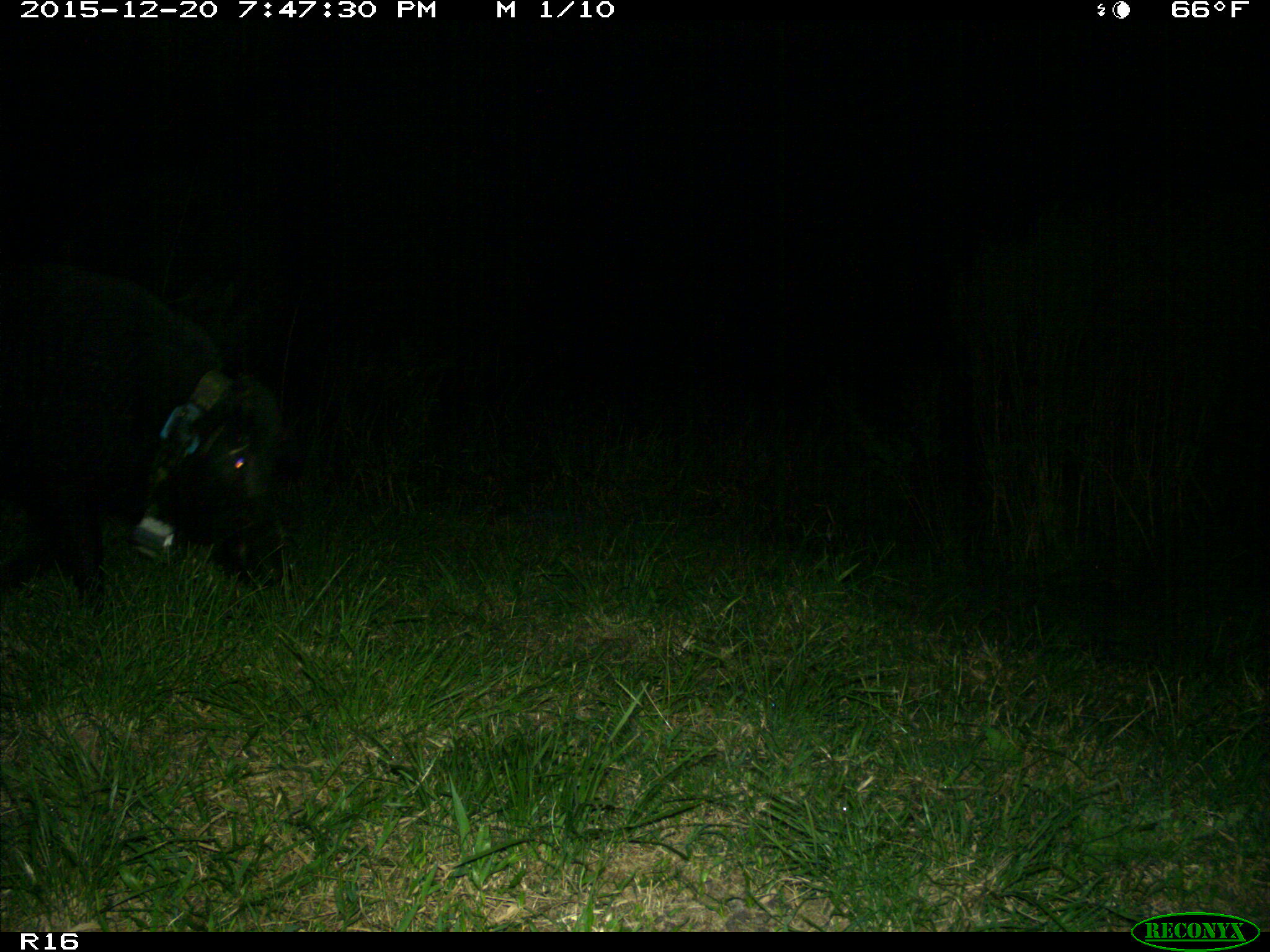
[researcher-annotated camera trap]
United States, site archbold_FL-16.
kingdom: Animalia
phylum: Chordata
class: Mammalia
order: Artiodactyla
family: Suidae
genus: Sus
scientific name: Sus scrofa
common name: wild boar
Sus scrofa (wild boar).